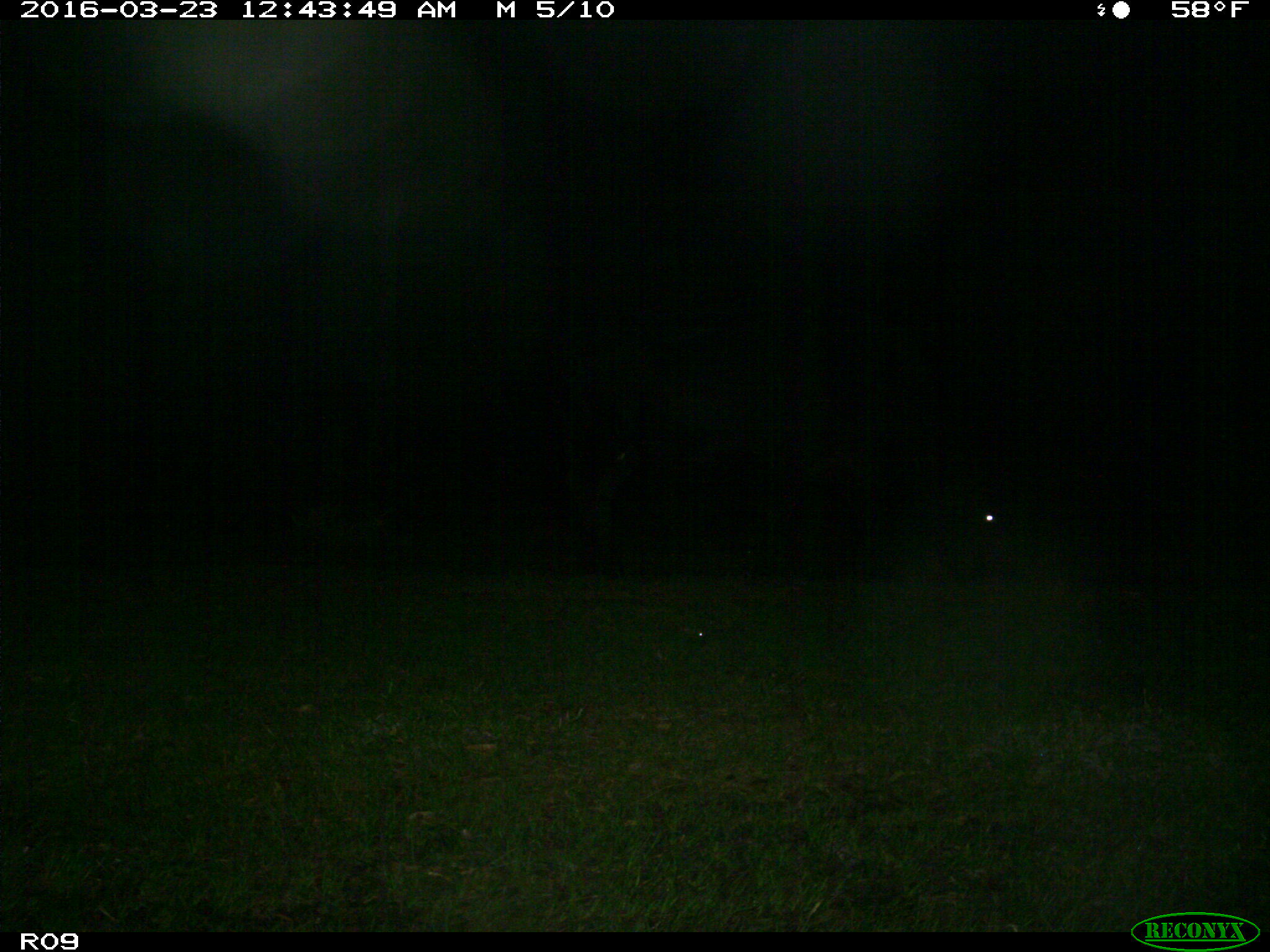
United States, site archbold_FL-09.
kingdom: Animalia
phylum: Chordata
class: Mammalia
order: Artiodactyla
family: Bovidae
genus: Bos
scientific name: Bos taurus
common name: domestic cow